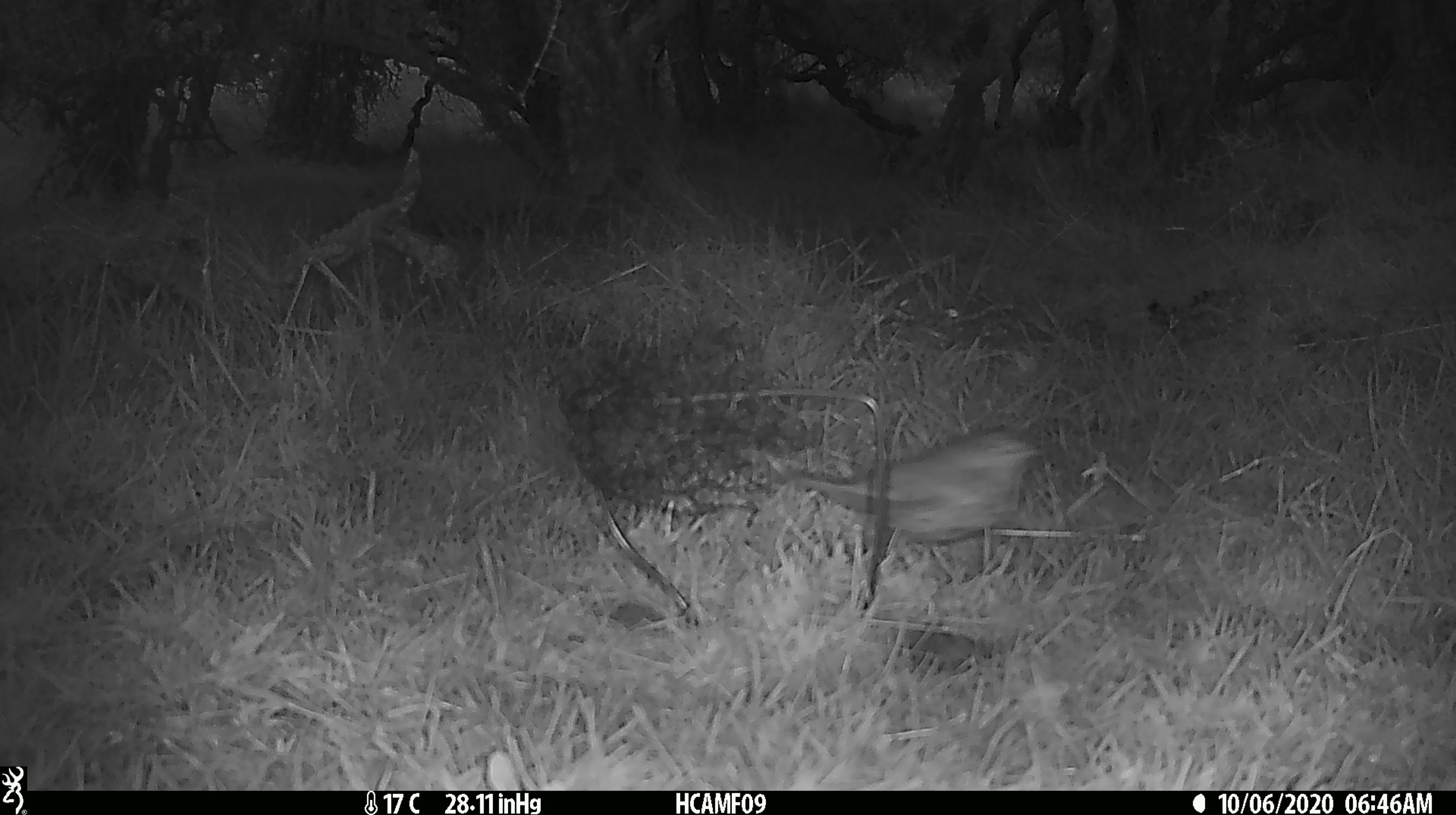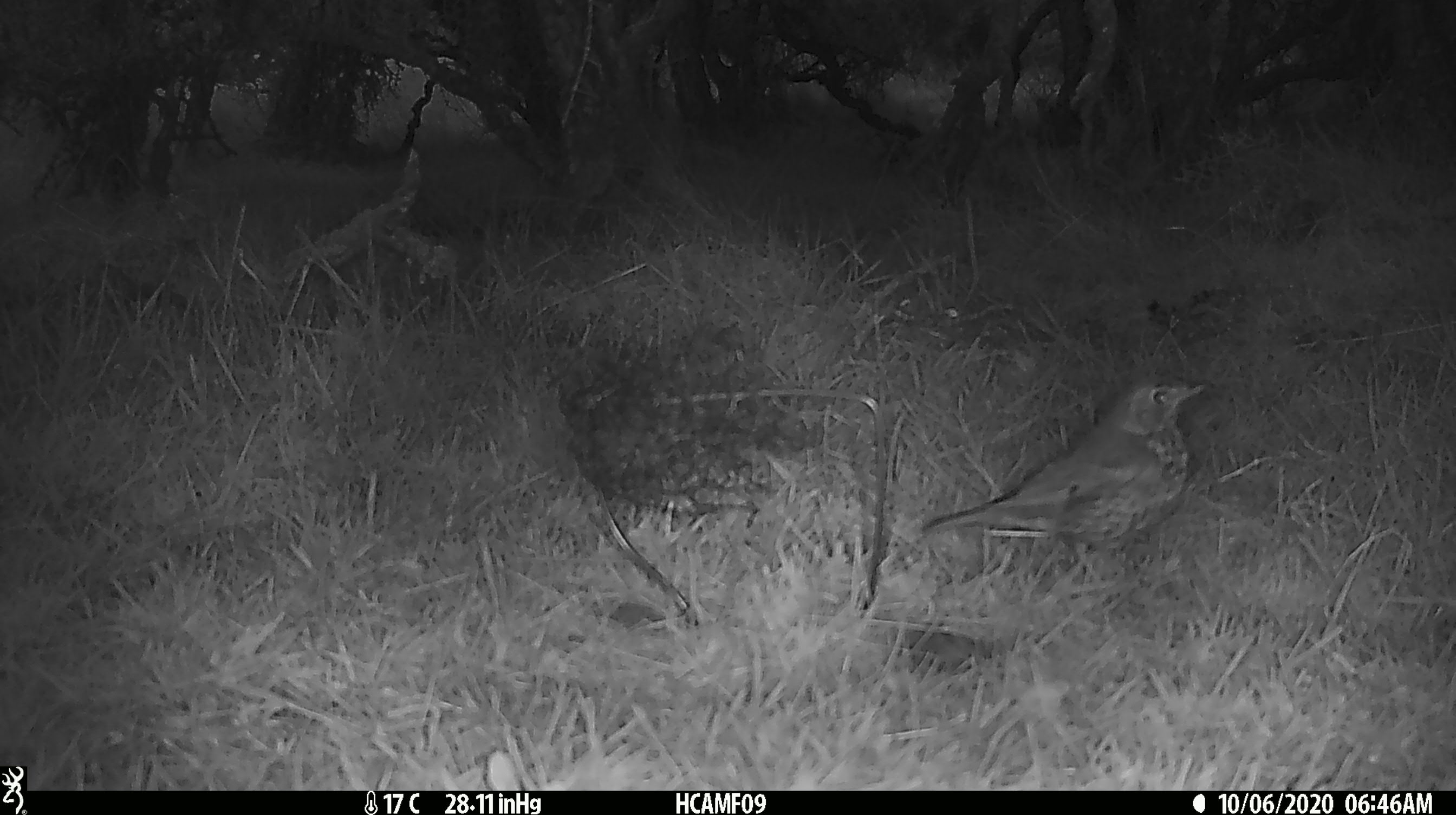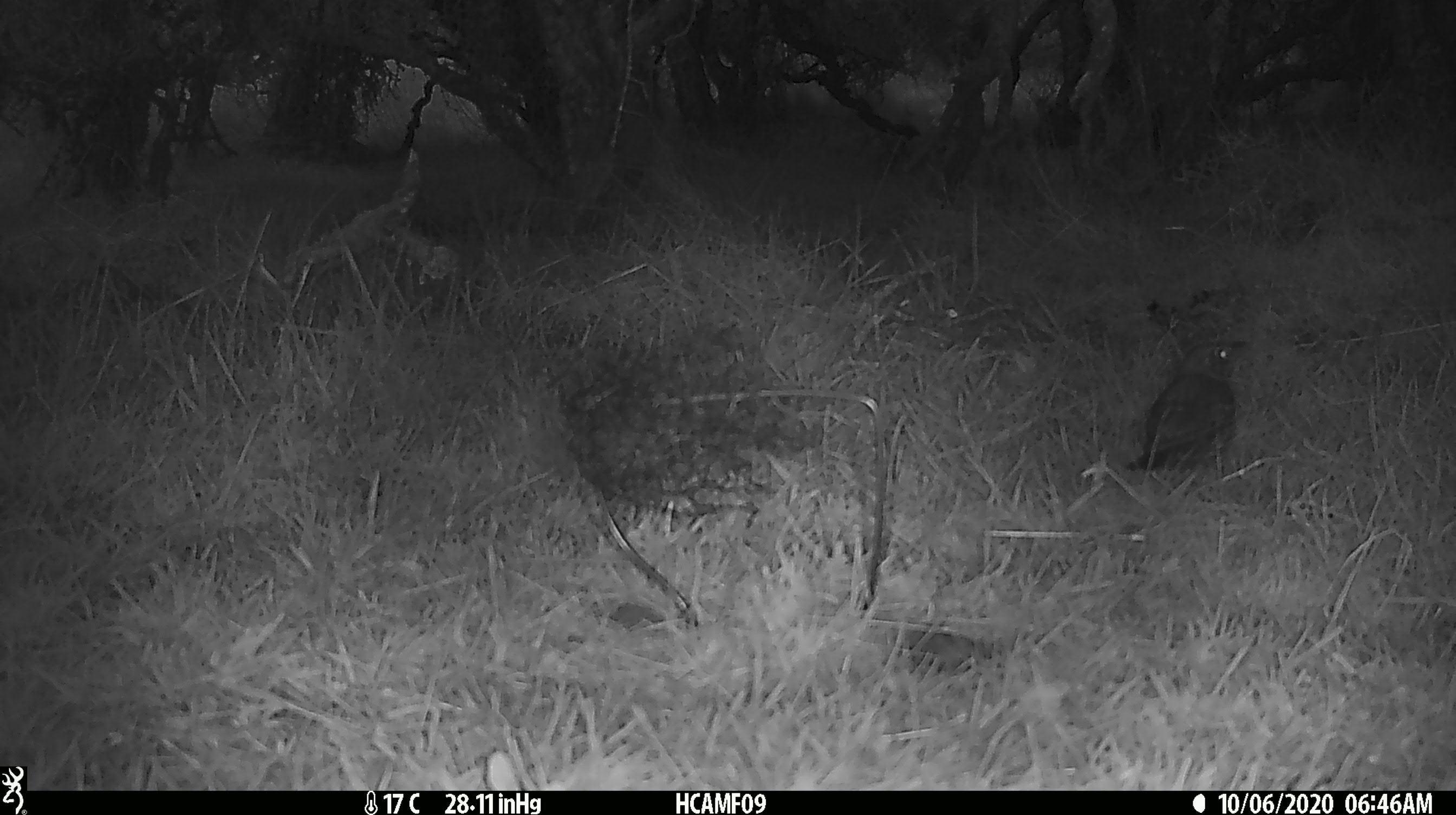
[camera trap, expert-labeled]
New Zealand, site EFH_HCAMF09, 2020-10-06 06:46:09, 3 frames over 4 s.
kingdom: Animalia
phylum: Chordata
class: Aves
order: Passeriformes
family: Turdidae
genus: Turdus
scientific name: Turdus philomelos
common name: song thrush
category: thrush